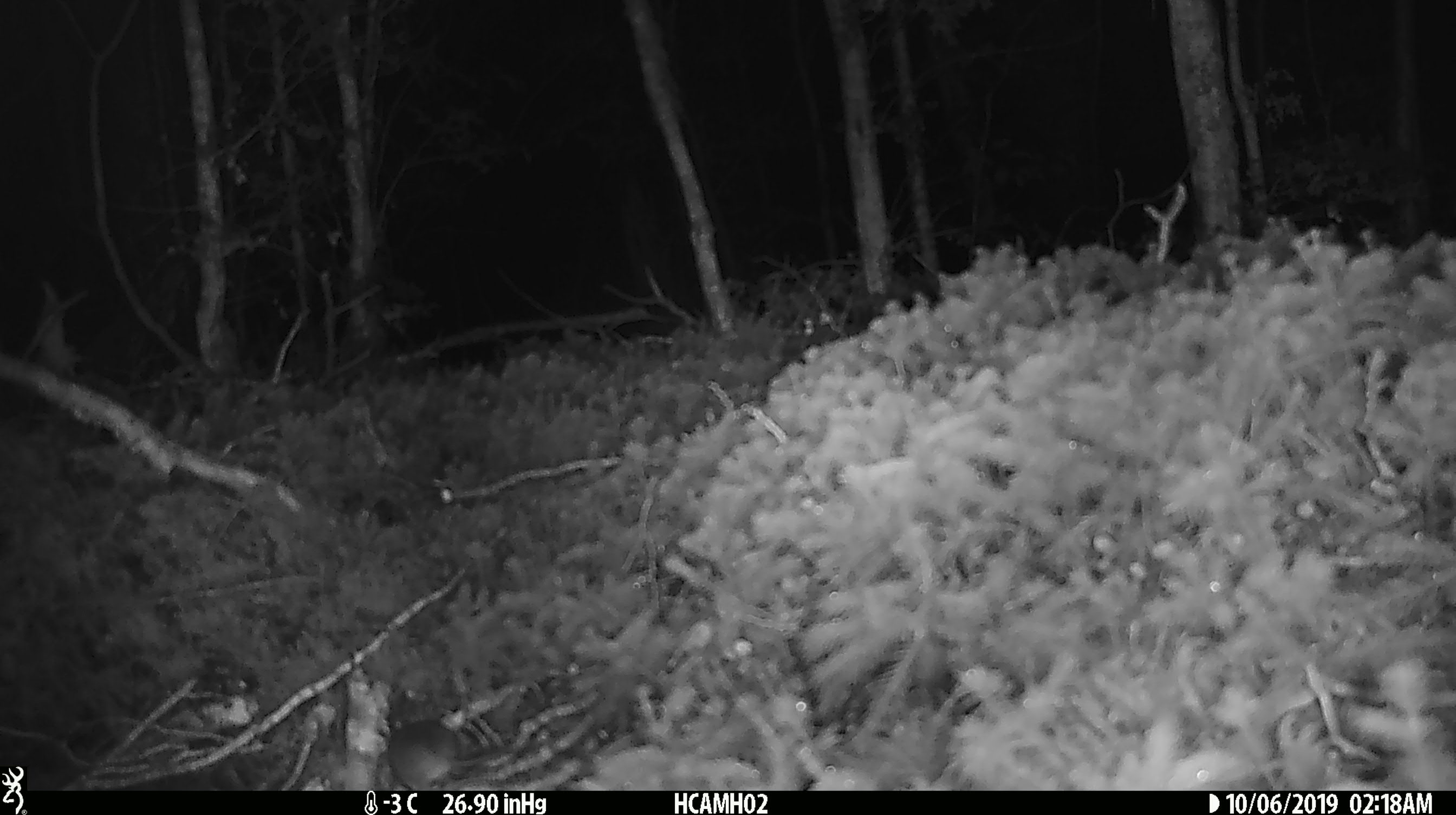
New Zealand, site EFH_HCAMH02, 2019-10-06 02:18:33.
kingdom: Animalia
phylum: Chordata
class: Mammalia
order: Rodentia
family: Muridae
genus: Mus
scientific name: Mus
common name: mouse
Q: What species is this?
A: Mouse (Mus).